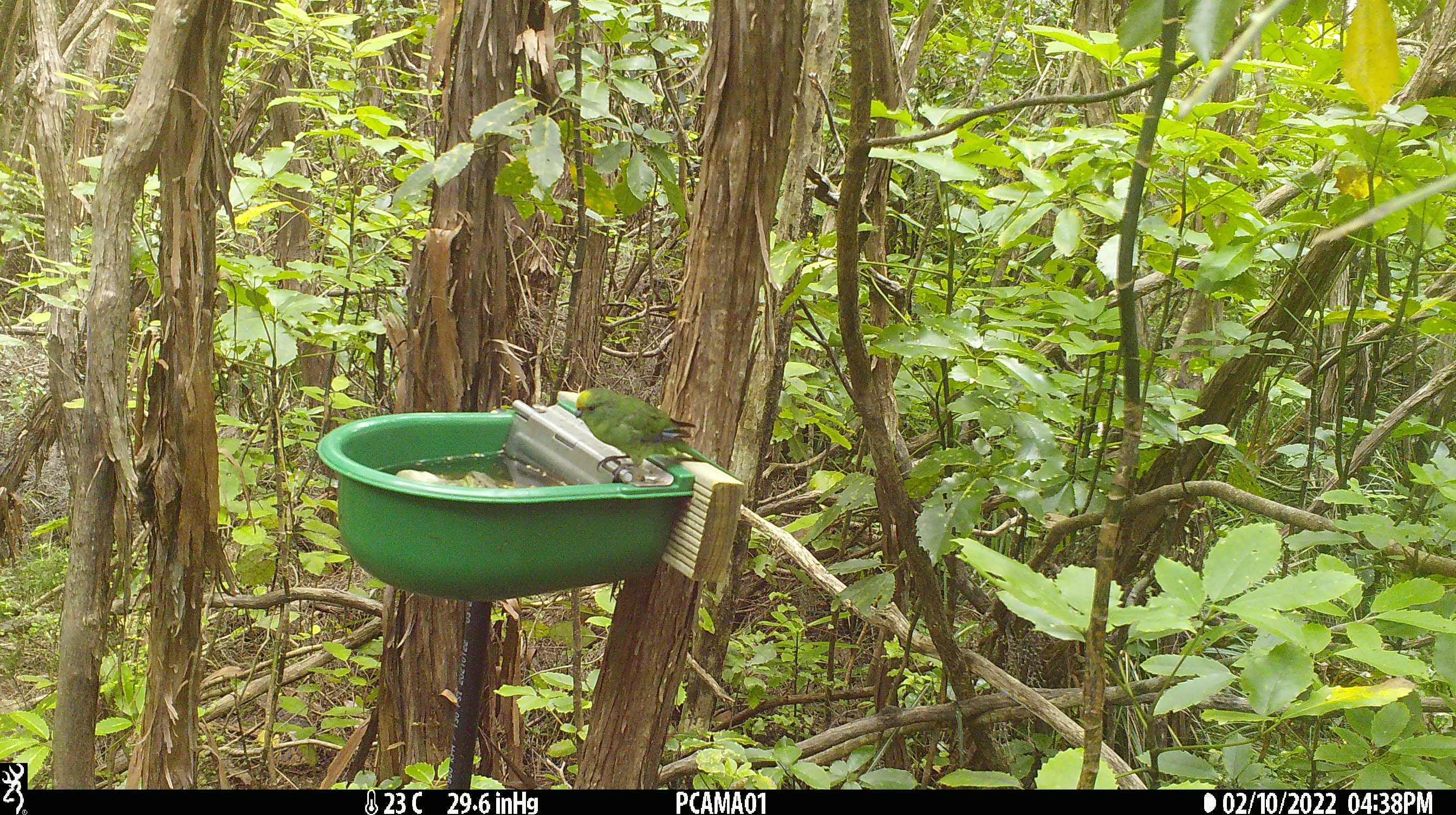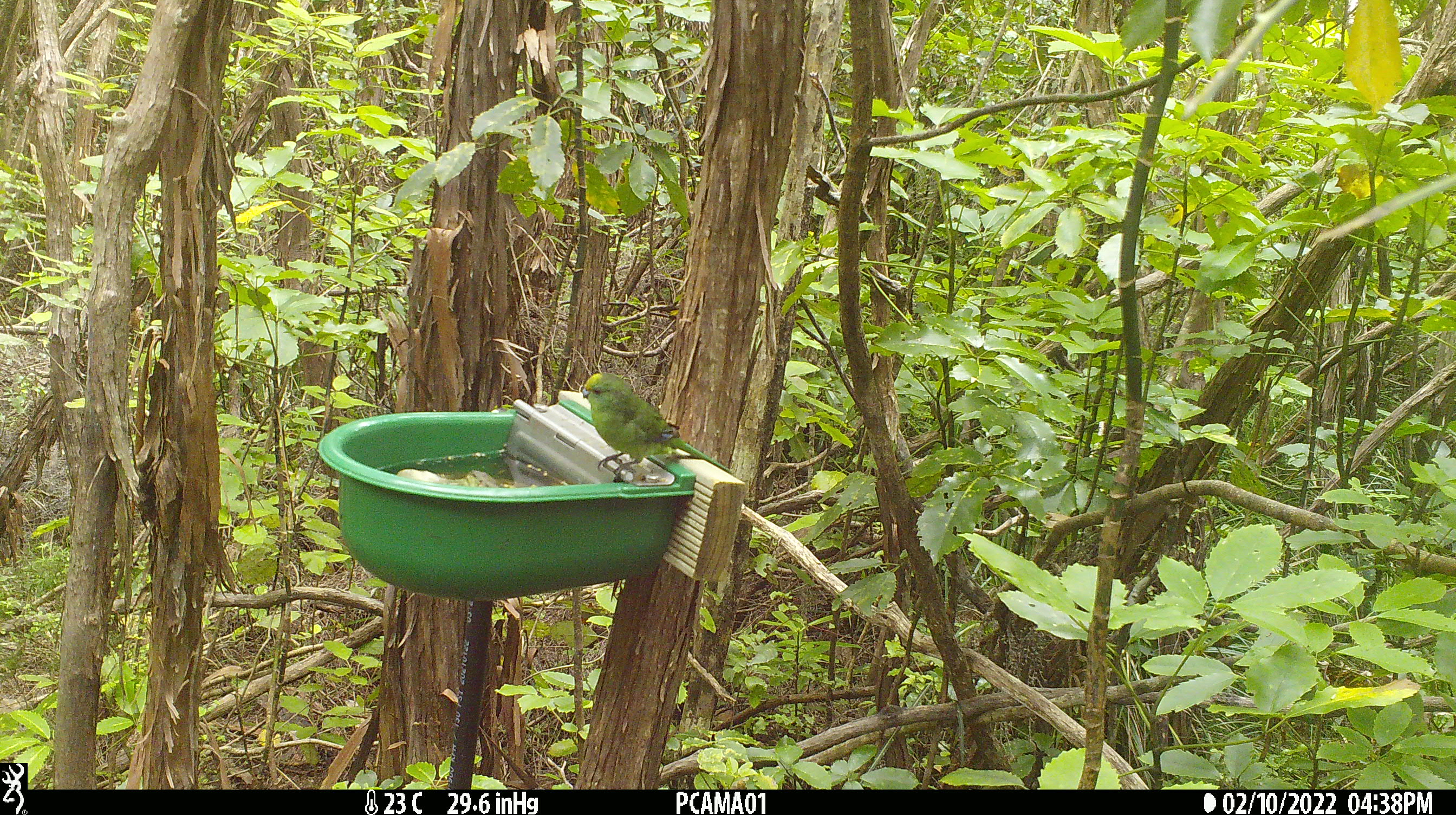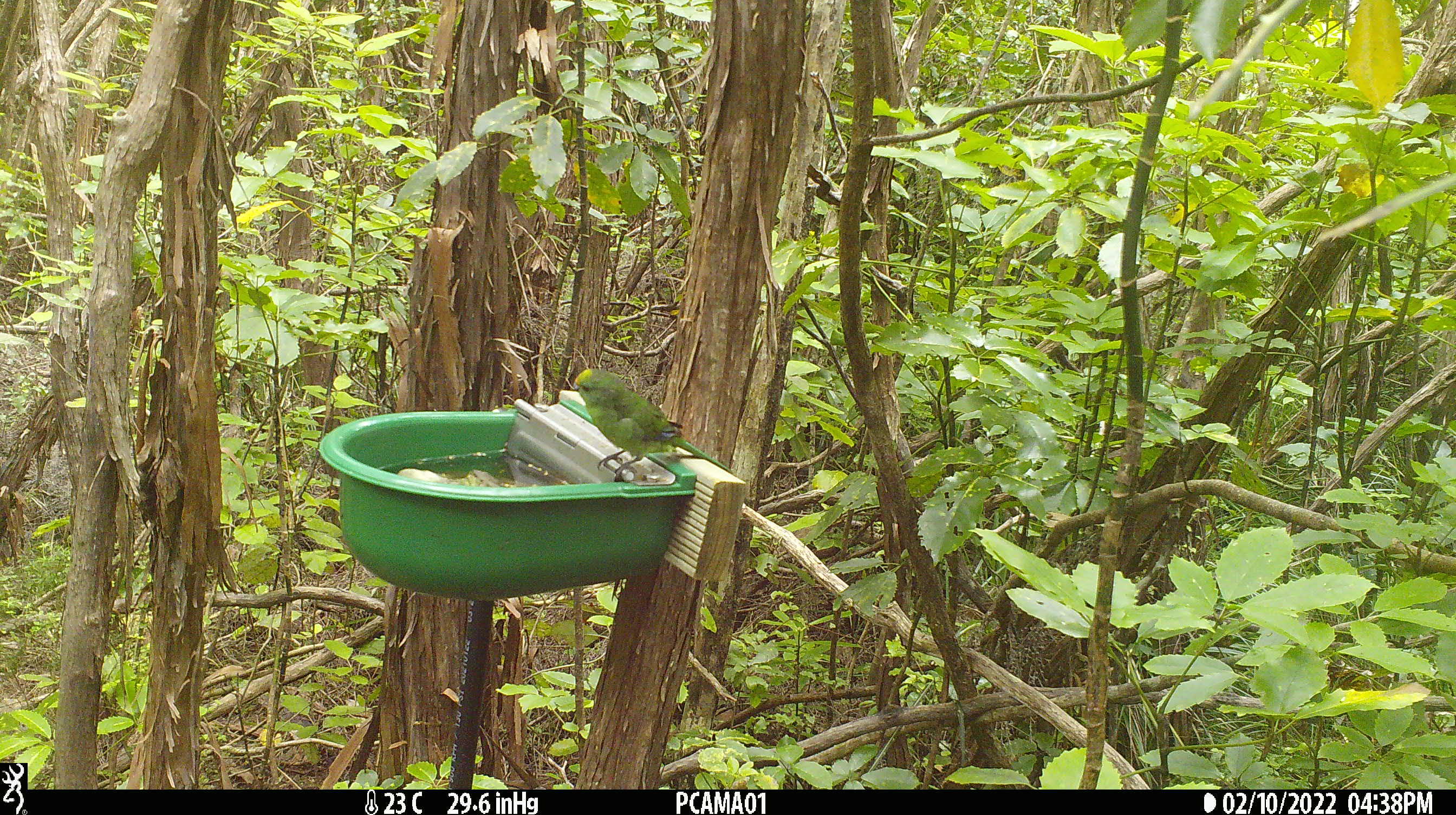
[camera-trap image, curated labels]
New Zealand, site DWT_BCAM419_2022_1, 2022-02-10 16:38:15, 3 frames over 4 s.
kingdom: Animalia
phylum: Chordata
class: Aves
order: Psittaciformes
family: Psittaculidae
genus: Cyanoramphus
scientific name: Cyanoramphus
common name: parakeet